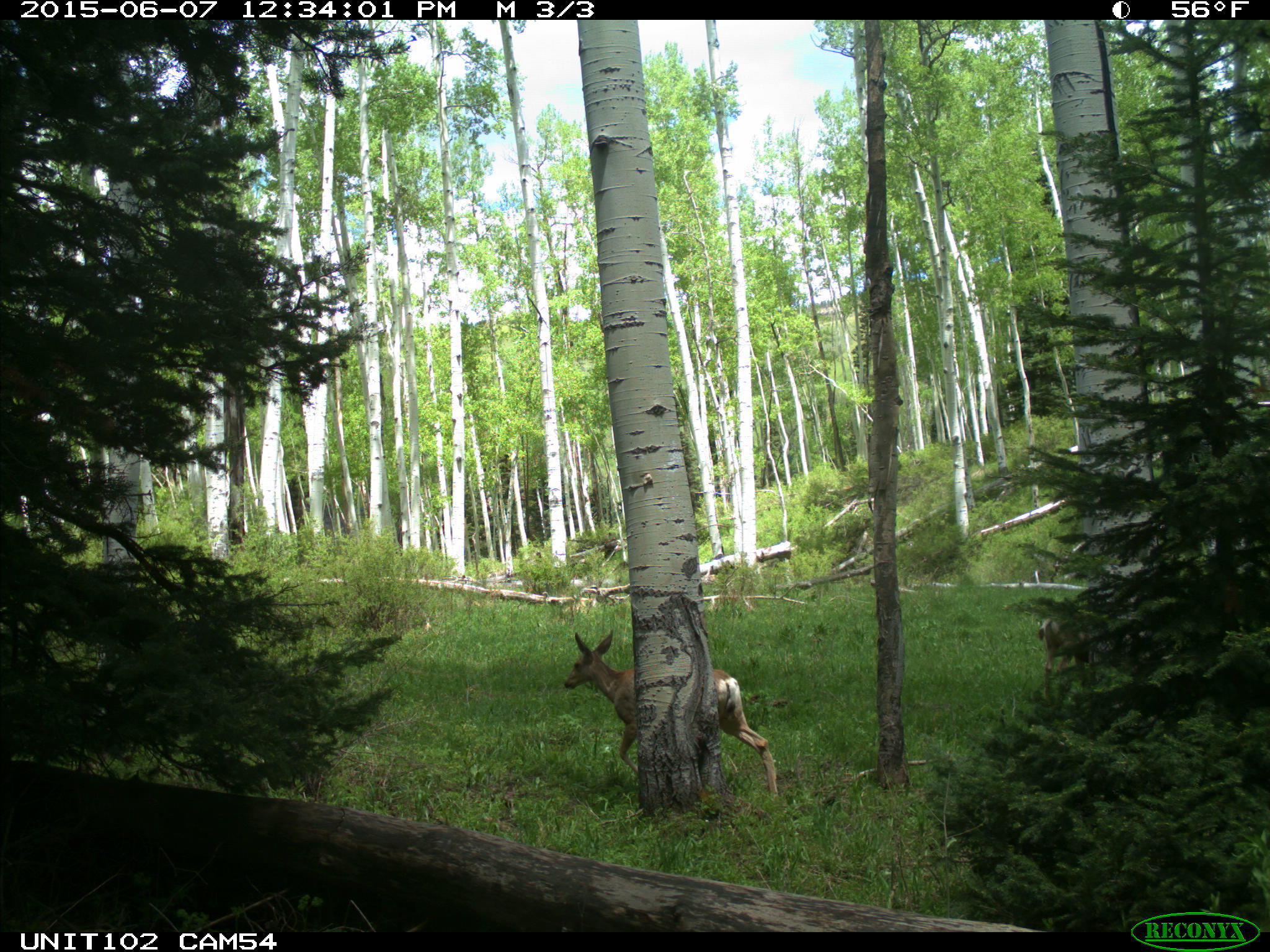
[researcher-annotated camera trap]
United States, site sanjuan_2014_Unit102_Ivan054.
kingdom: Animalia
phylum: Chordata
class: Mammalia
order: Artiodactyla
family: Cervidae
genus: Odocoileus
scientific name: Odocoileus hemionus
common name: mule deer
Odocoileus hemionus (mule deer).